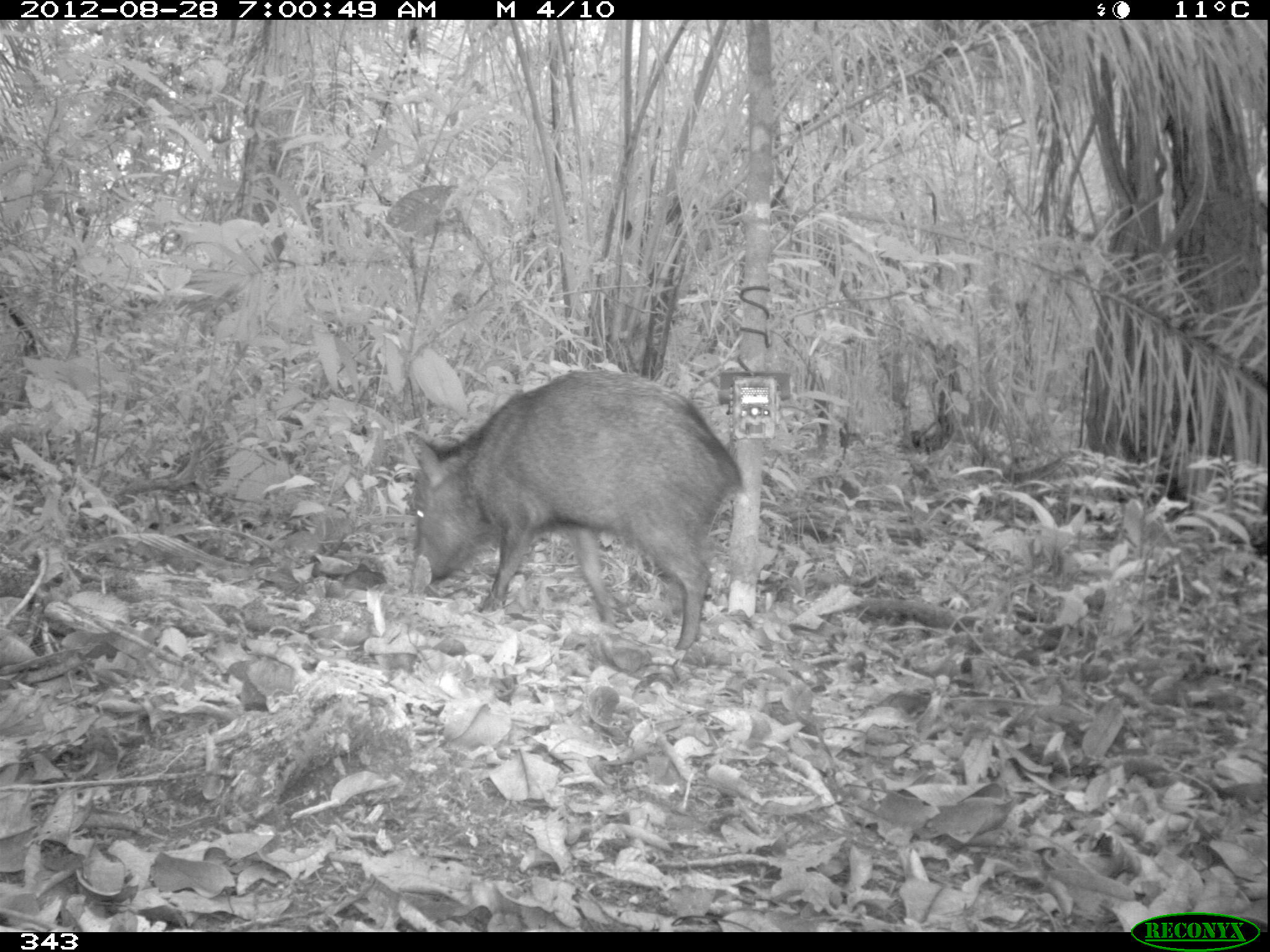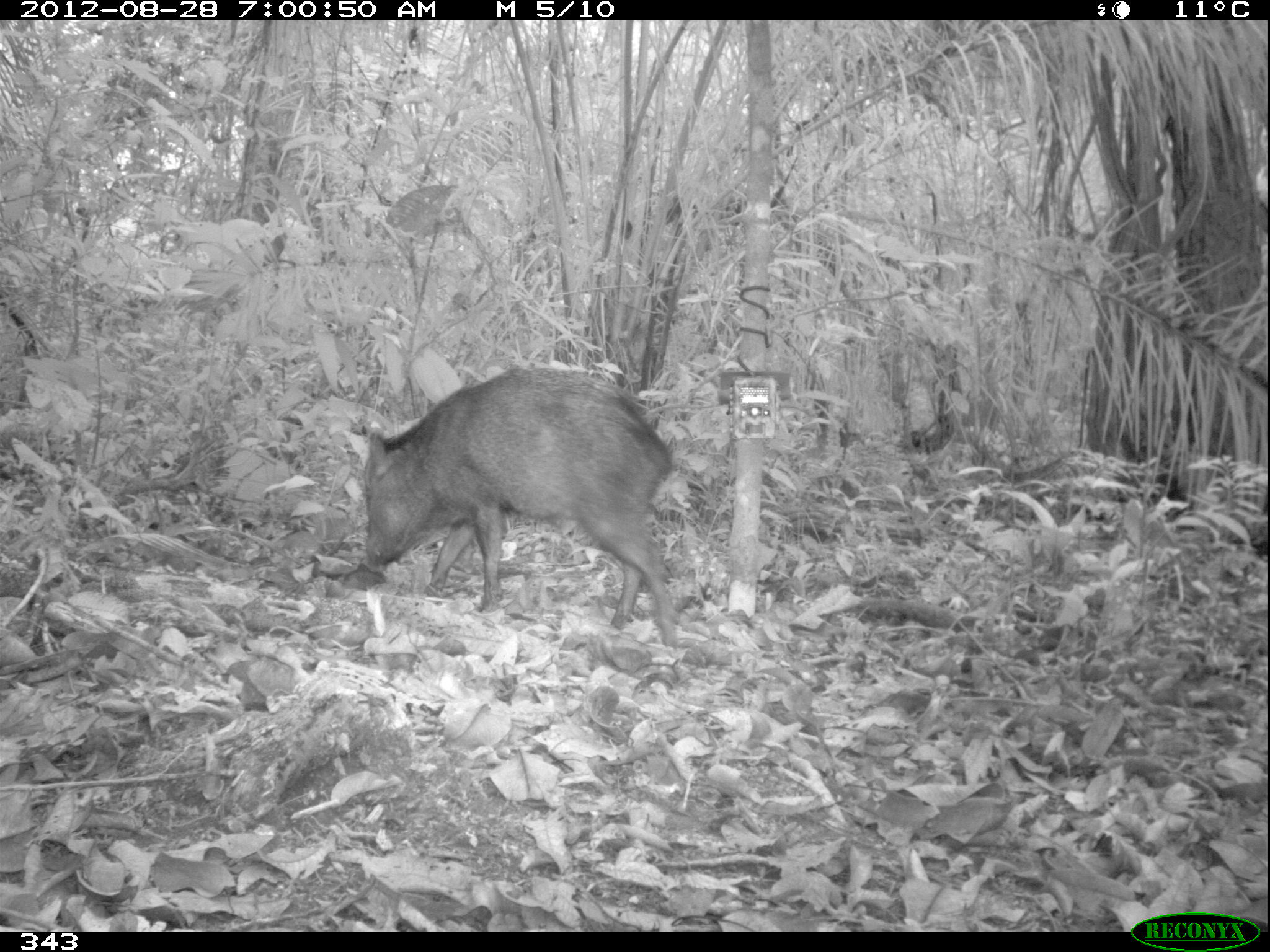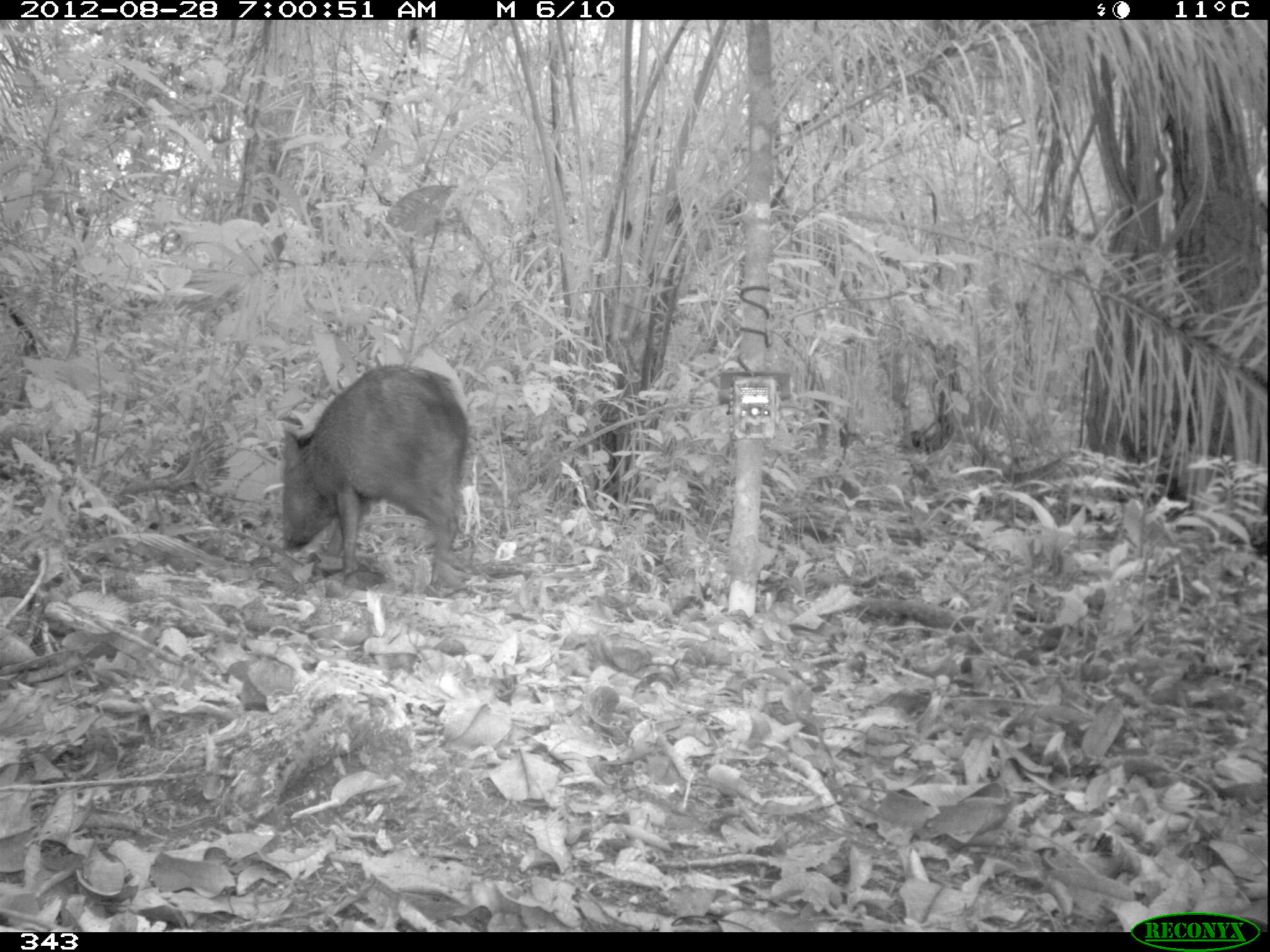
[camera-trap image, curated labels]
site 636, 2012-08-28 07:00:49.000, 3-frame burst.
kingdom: Animalia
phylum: Chordata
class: Mammalia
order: Artiodactyla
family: Tayassuidae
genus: Pecari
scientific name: Pecari tajacu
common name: collared peccary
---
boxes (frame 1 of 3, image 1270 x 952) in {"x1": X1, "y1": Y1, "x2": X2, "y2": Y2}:
pecari tajacu: {"x1": 402, "y1": 368, "x2": 743, "y2": 651}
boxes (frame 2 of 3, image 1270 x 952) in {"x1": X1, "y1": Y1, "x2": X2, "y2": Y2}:
pecari tajacu: {"x1": 362, "y1": 365, "x2": 679, "y2": 649}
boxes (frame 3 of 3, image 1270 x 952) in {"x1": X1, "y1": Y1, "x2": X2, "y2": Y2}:
pecari tajacu: {"x1": 279, "y1": 363, "x2": 470, "y2": 599}